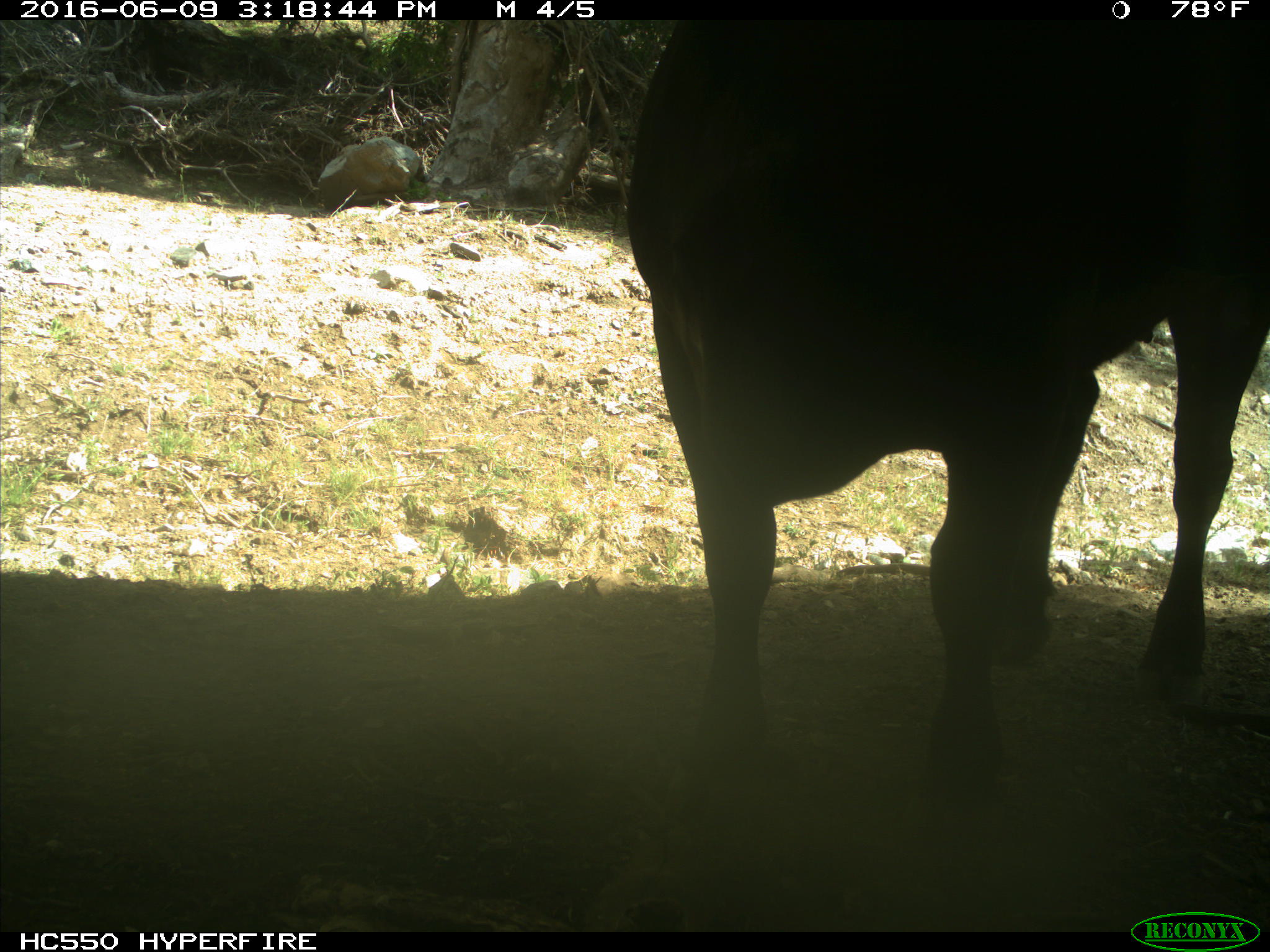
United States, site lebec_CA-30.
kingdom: Animalia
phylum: Chordata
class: Mammalia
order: Artiodactyla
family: Bovidae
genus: Bos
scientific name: Bos taurus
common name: domestic cow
Bos taurus (domestic cow).